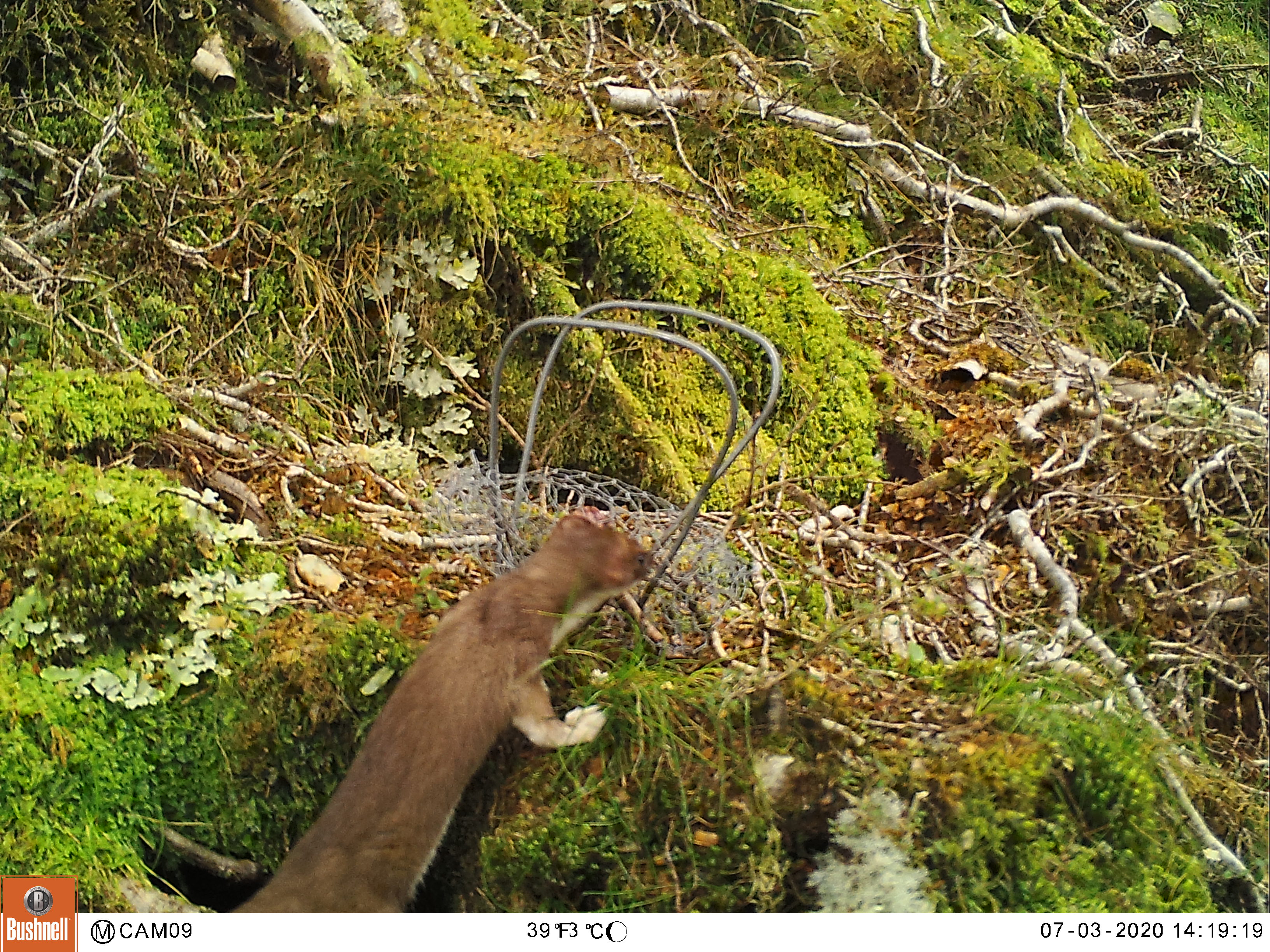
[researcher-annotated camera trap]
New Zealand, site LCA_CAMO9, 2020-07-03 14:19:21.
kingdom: Animalia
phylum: Chordata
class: Mammalia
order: Carnivora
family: Mustelidae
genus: Mustela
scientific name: Mustela erminea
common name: stoat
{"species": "stoat (Mustela erminea)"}